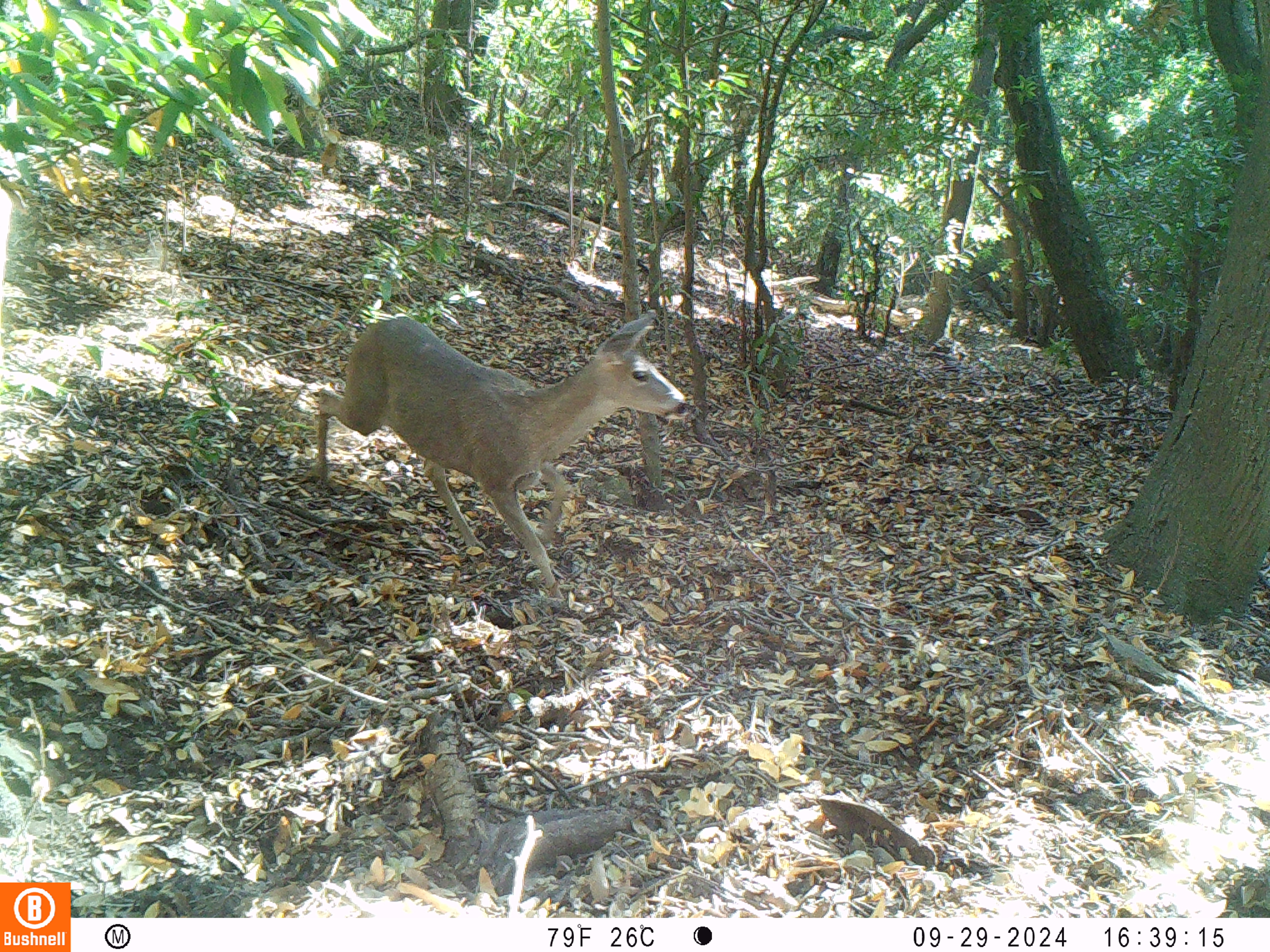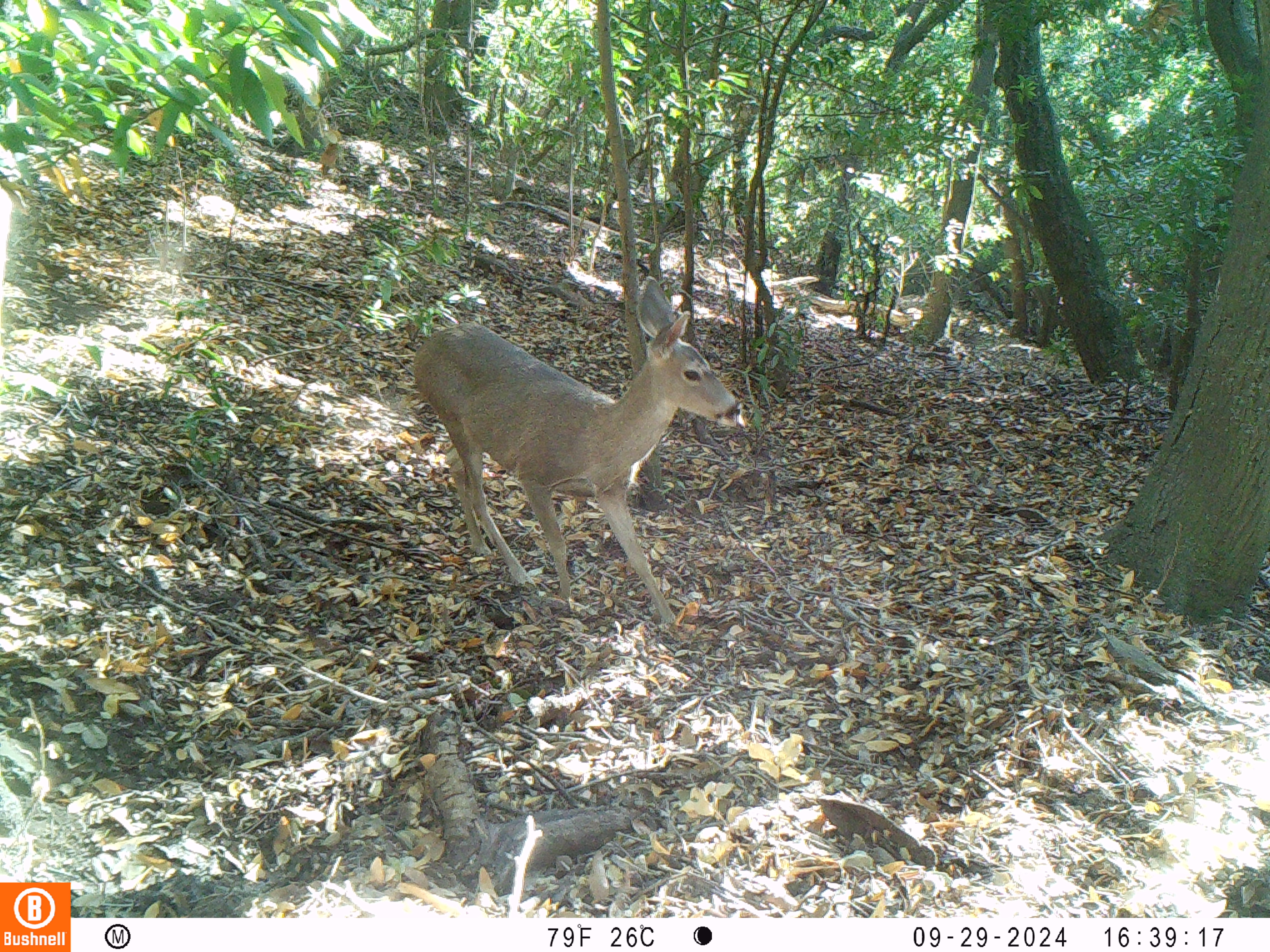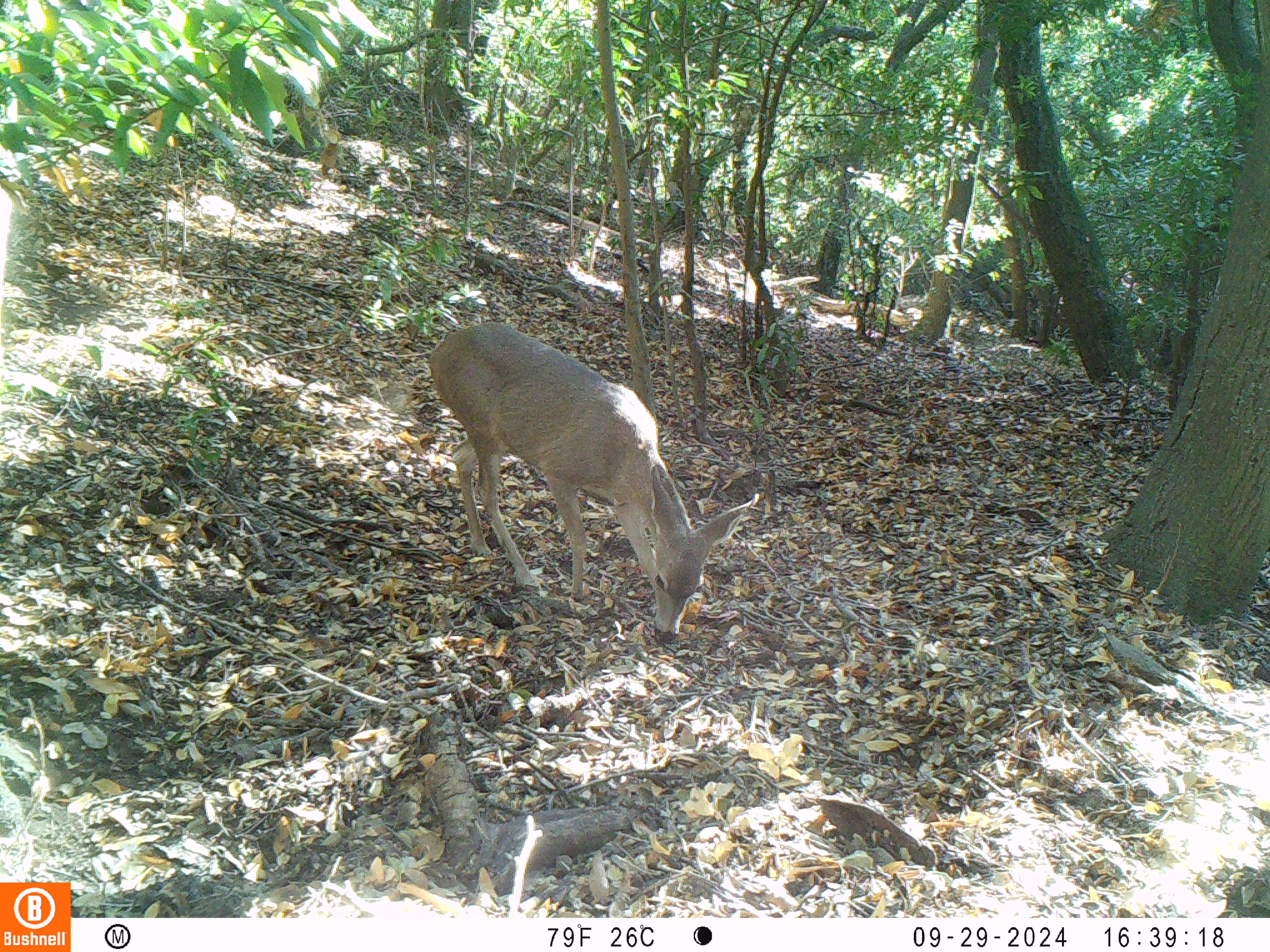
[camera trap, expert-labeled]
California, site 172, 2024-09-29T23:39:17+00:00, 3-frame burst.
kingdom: Animalia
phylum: Chordata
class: Mammalia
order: Artiodactyla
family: Cervidae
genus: Odocoileus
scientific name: Odocoileus hemionus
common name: mule deer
Mule deer (Odocoileus hemionus).